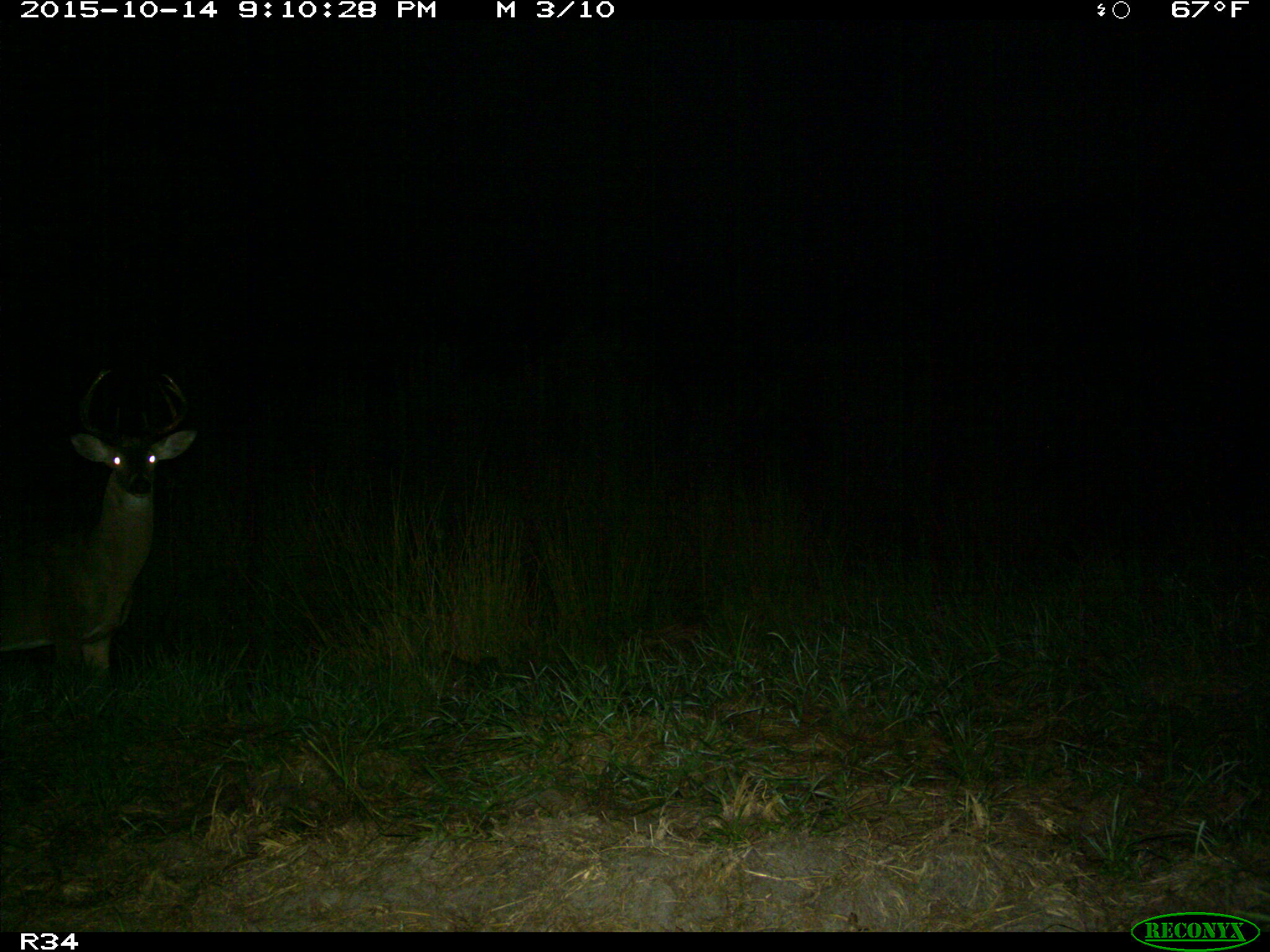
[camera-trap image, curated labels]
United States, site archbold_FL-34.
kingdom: Animalia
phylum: Chordata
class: Mammalia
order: Artiodactyla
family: Cervidae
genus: Odocoileus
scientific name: Odocoileus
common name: deer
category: unidentified deer